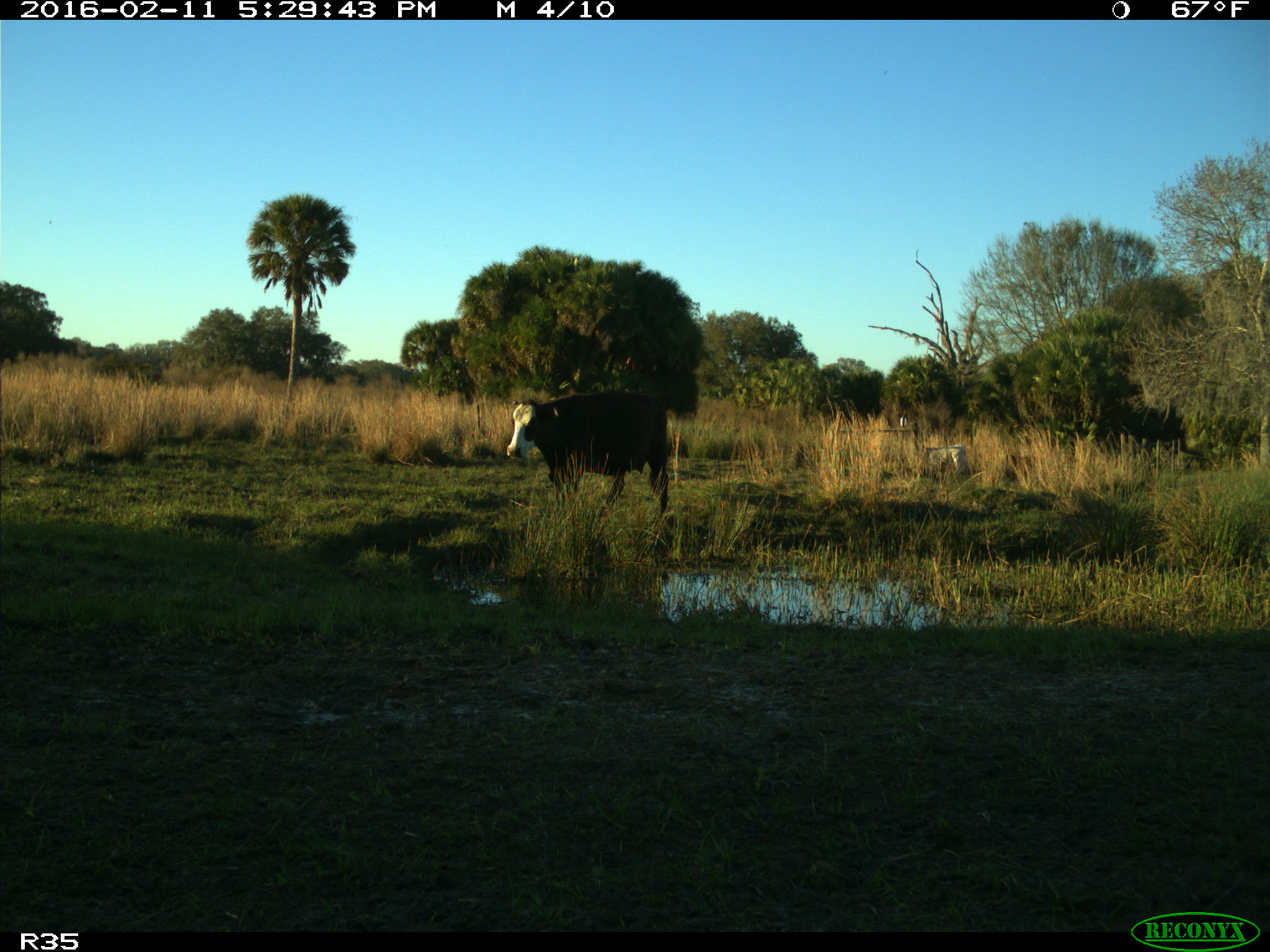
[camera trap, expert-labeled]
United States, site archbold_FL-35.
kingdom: Animalia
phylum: Chordata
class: Mammalia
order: Artiodactyla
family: Bovidae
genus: Bos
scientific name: Bos taurus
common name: domestic cow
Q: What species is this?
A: Bos taurus (domestic cow).